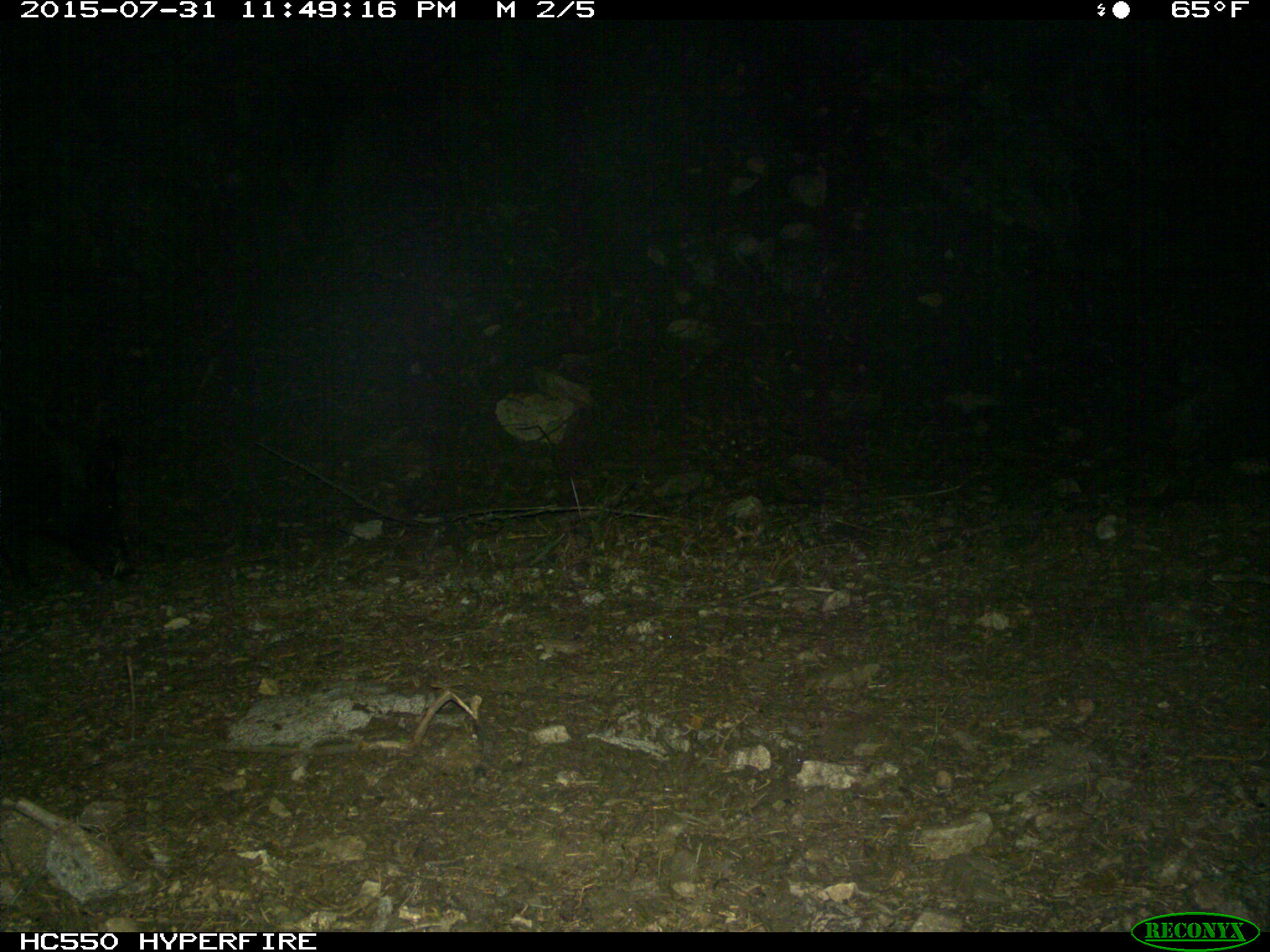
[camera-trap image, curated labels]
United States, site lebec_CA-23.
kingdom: Animalia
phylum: Chordata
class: Mammalia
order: Artiodactyla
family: Suidae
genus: Sus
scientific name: Sus scrofa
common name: wild boar